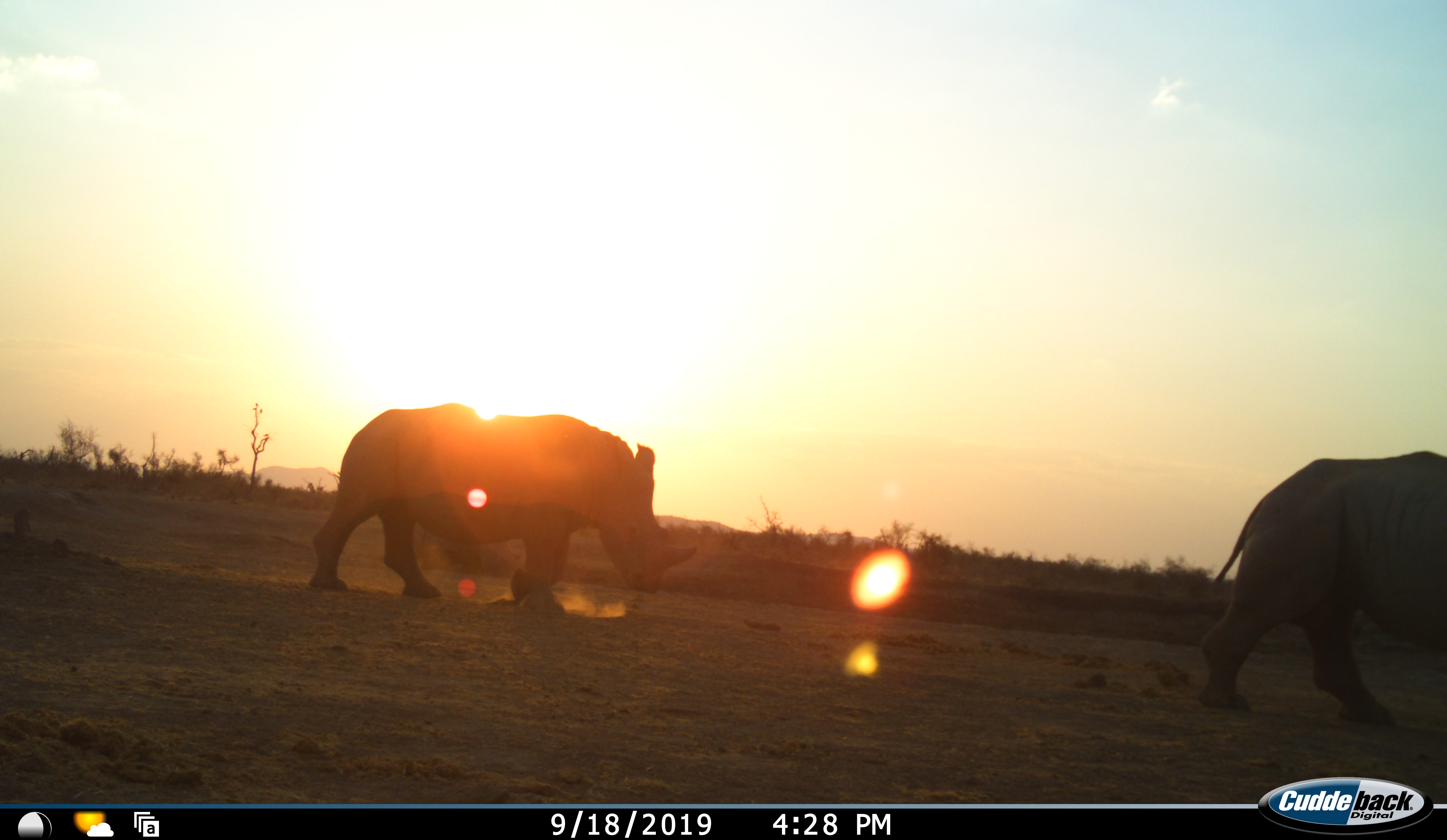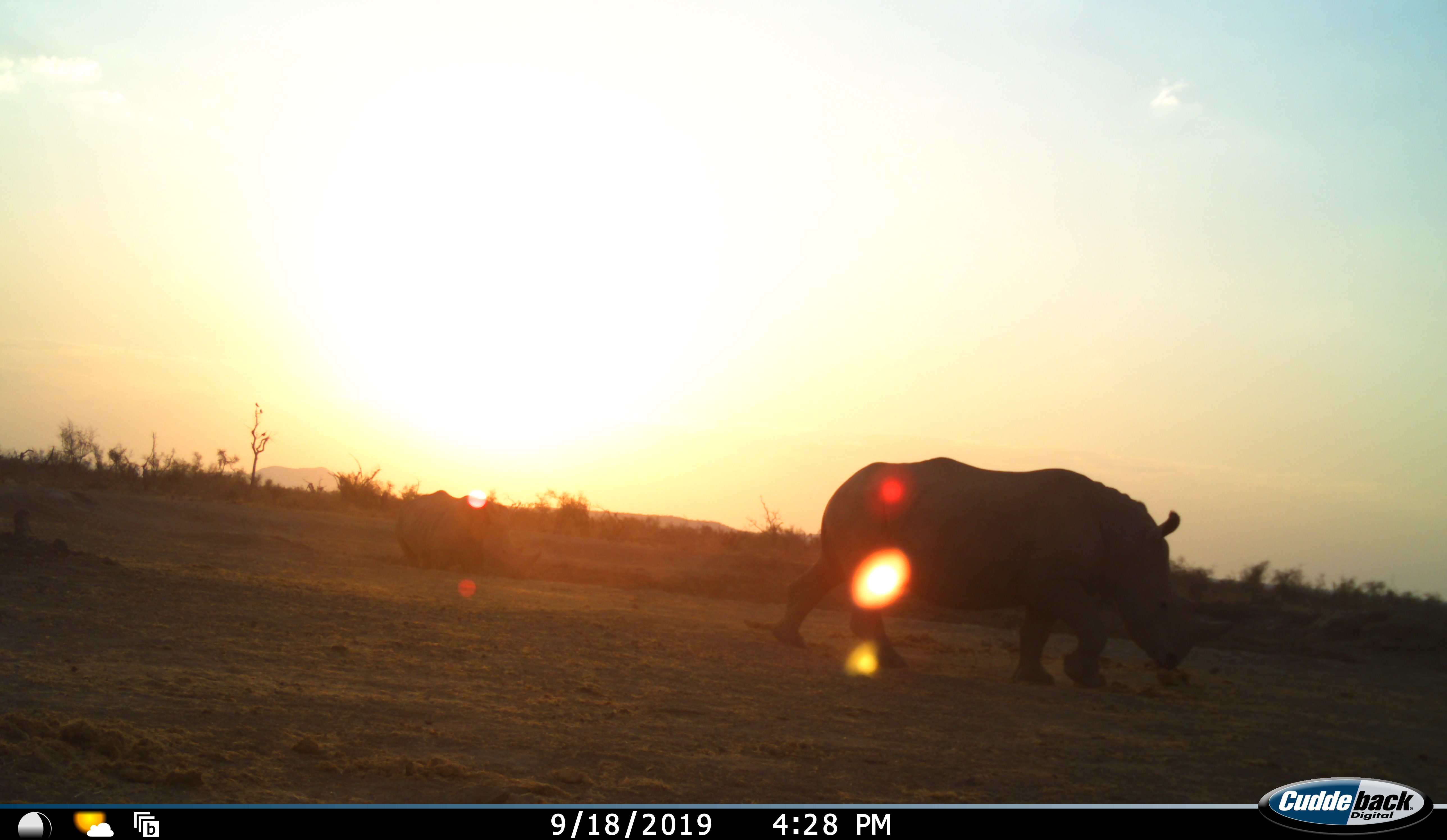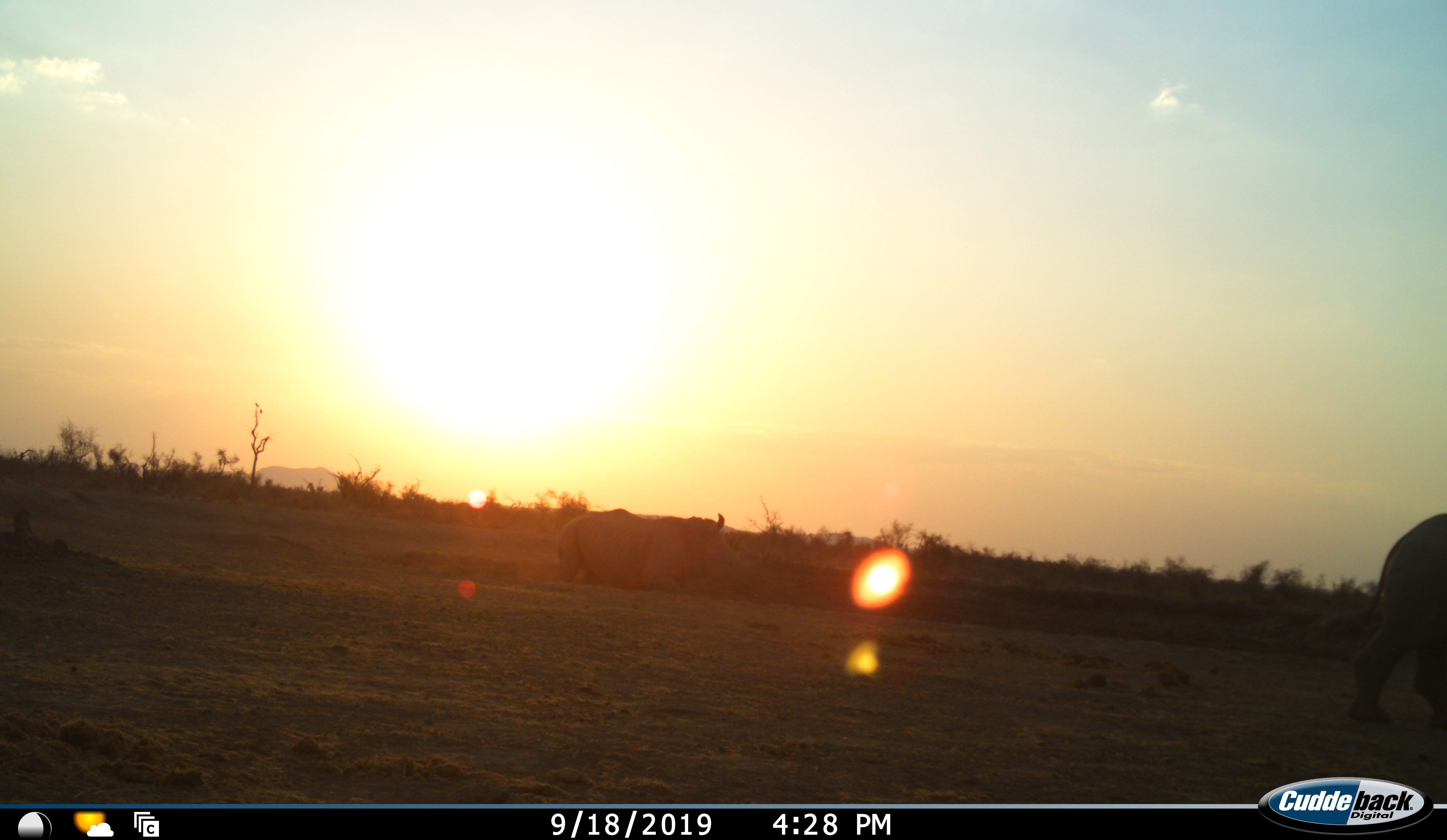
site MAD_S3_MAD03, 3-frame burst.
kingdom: Animalia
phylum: Chordata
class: Mammalia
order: Perissodactyla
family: Rhinocerotidae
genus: Diceros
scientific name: Diceros bicornis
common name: black rhinoceros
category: rhinocerosblack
Rhinocerosblack (black rhinoceros) (Diceros bicornis), count 2. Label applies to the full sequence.